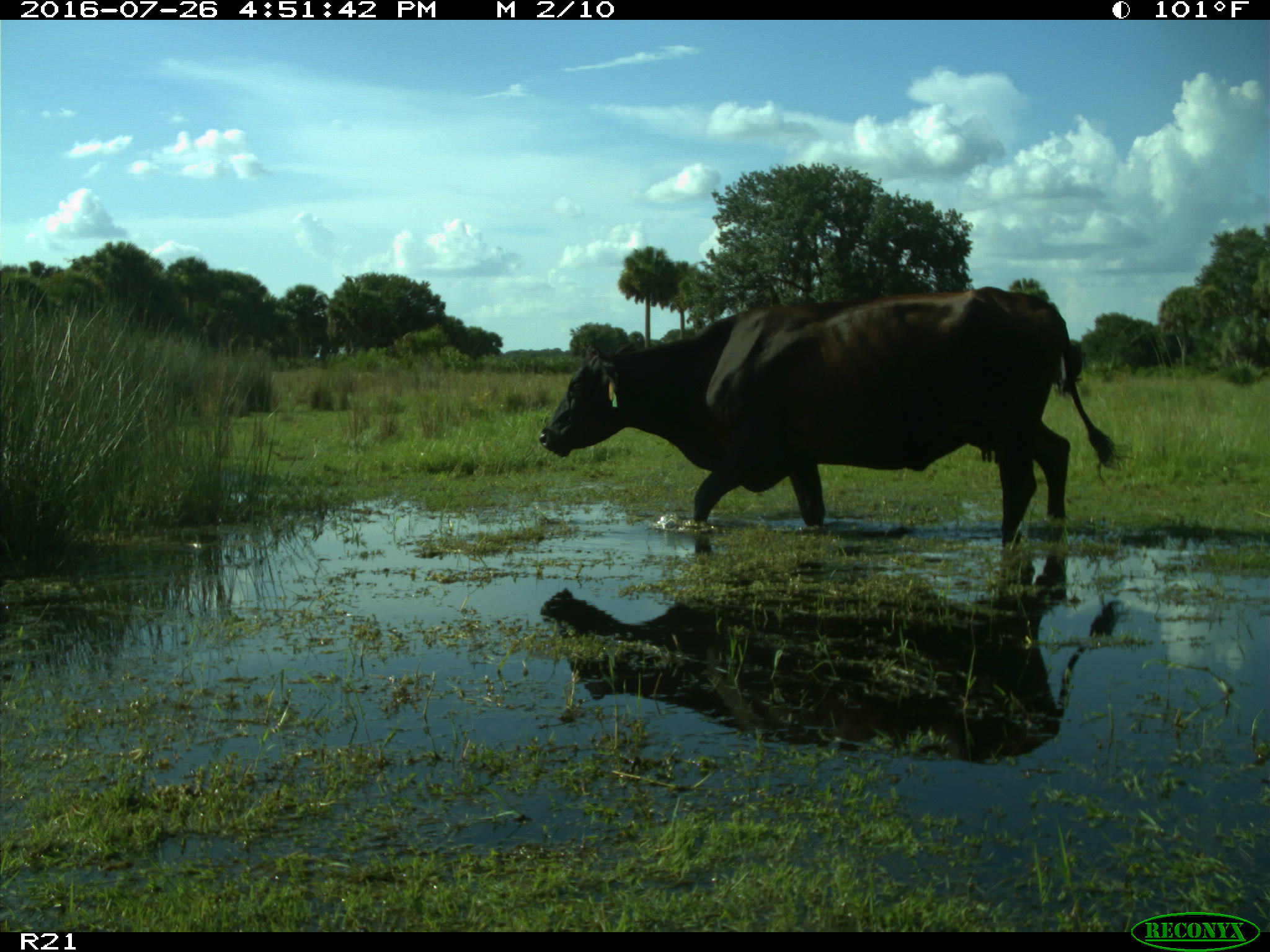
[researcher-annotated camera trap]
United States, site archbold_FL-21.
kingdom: Animalia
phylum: Chordata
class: Mammalia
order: Artiodactyla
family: Bovidae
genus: Bos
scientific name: Bos taurus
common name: domestic cow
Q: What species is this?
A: Bos taurus (domestic cow).